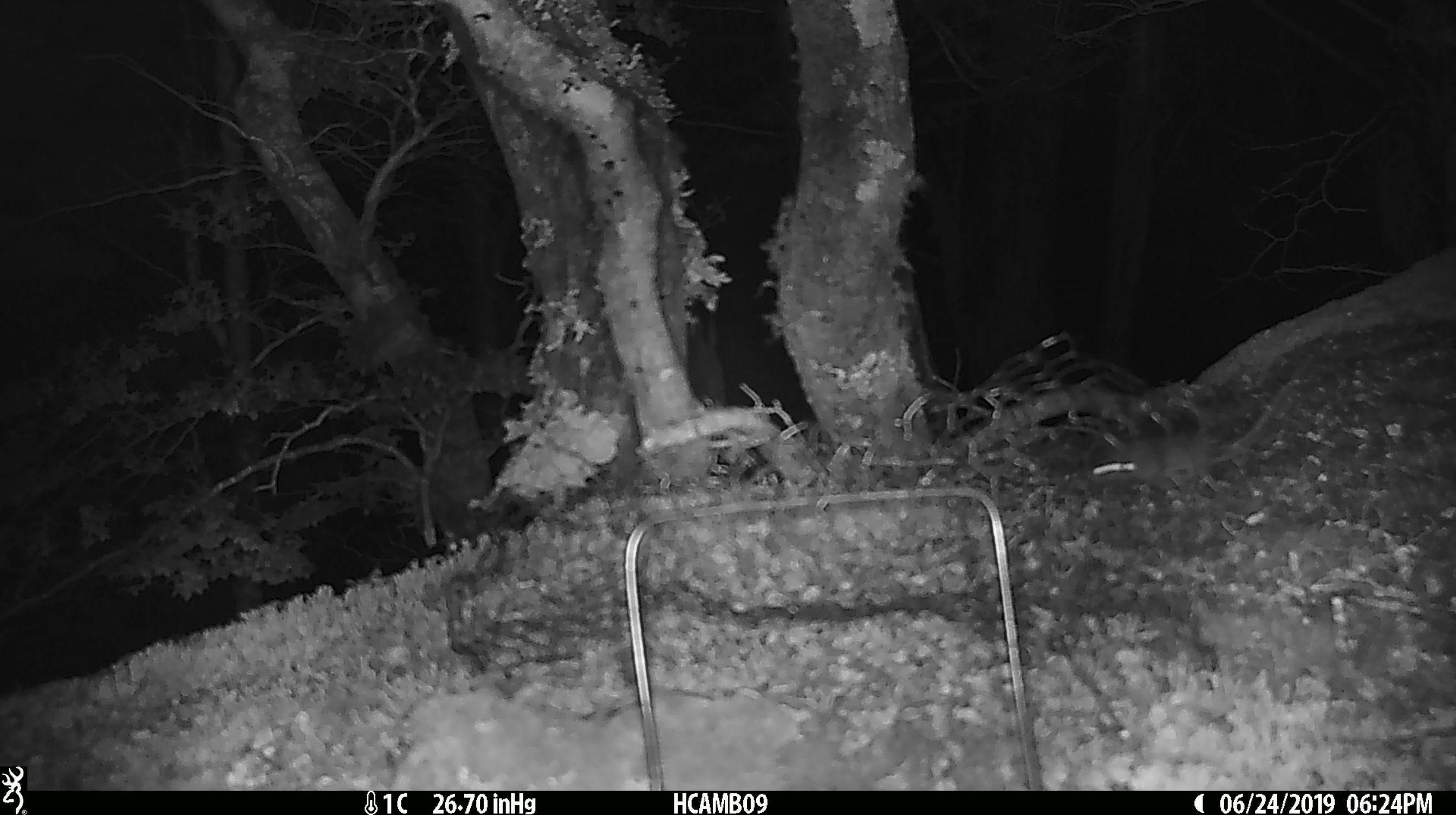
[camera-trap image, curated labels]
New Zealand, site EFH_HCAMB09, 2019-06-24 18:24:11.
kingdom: Animalia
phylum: Chordata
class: Mammalia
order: Rodentia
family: Muridae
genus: Mus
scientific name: Mus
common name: mouse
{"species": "mouse (Mus)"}